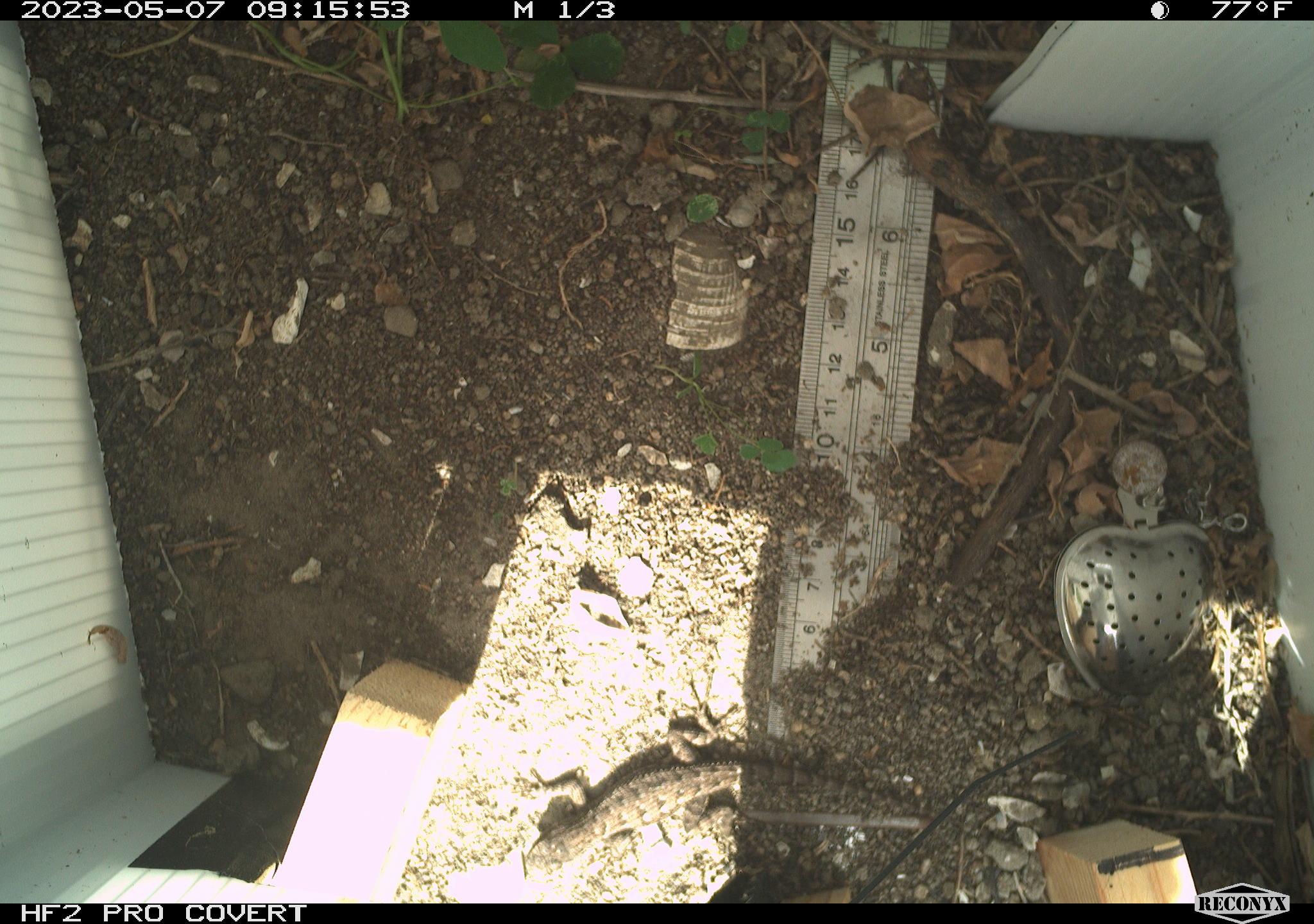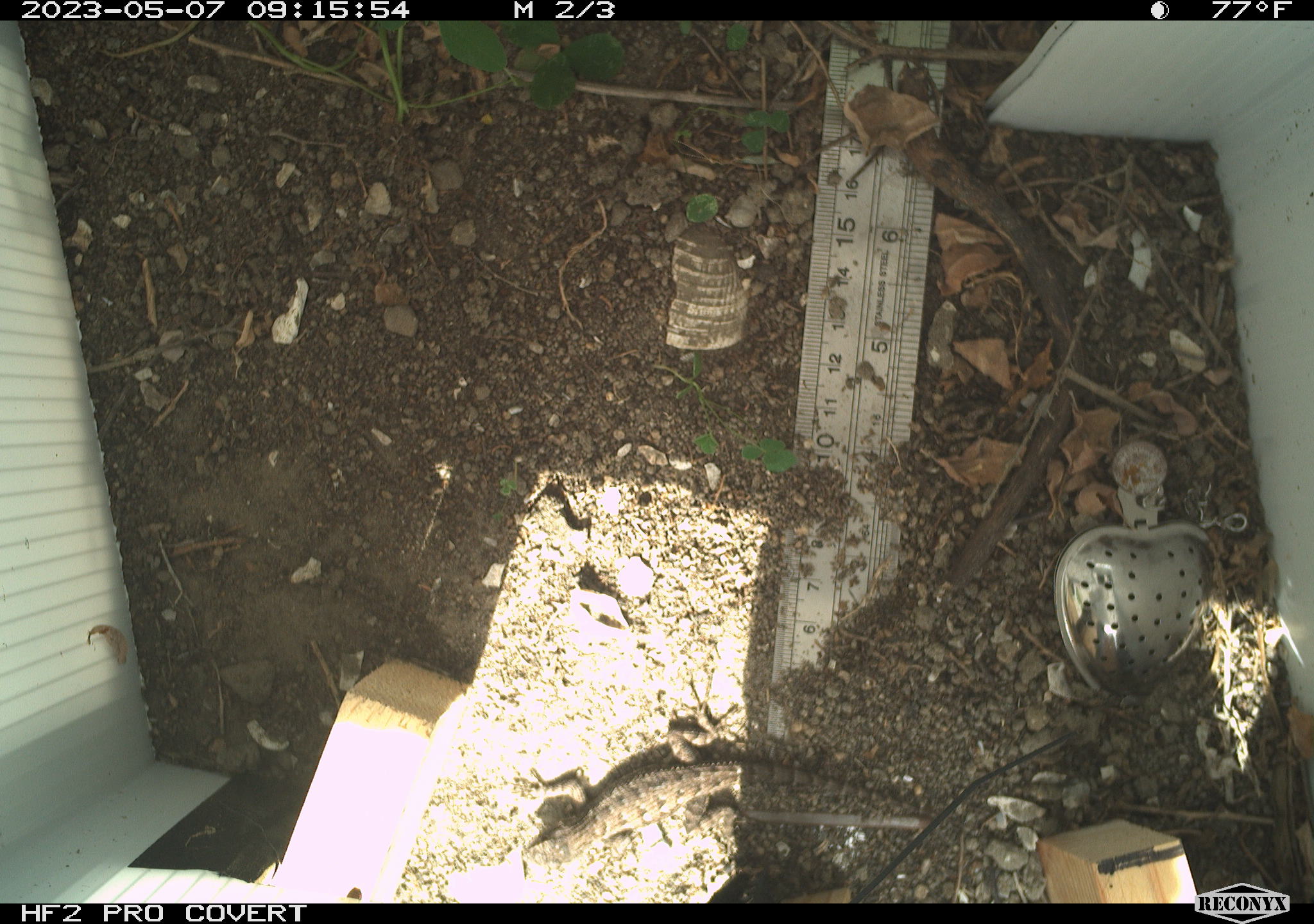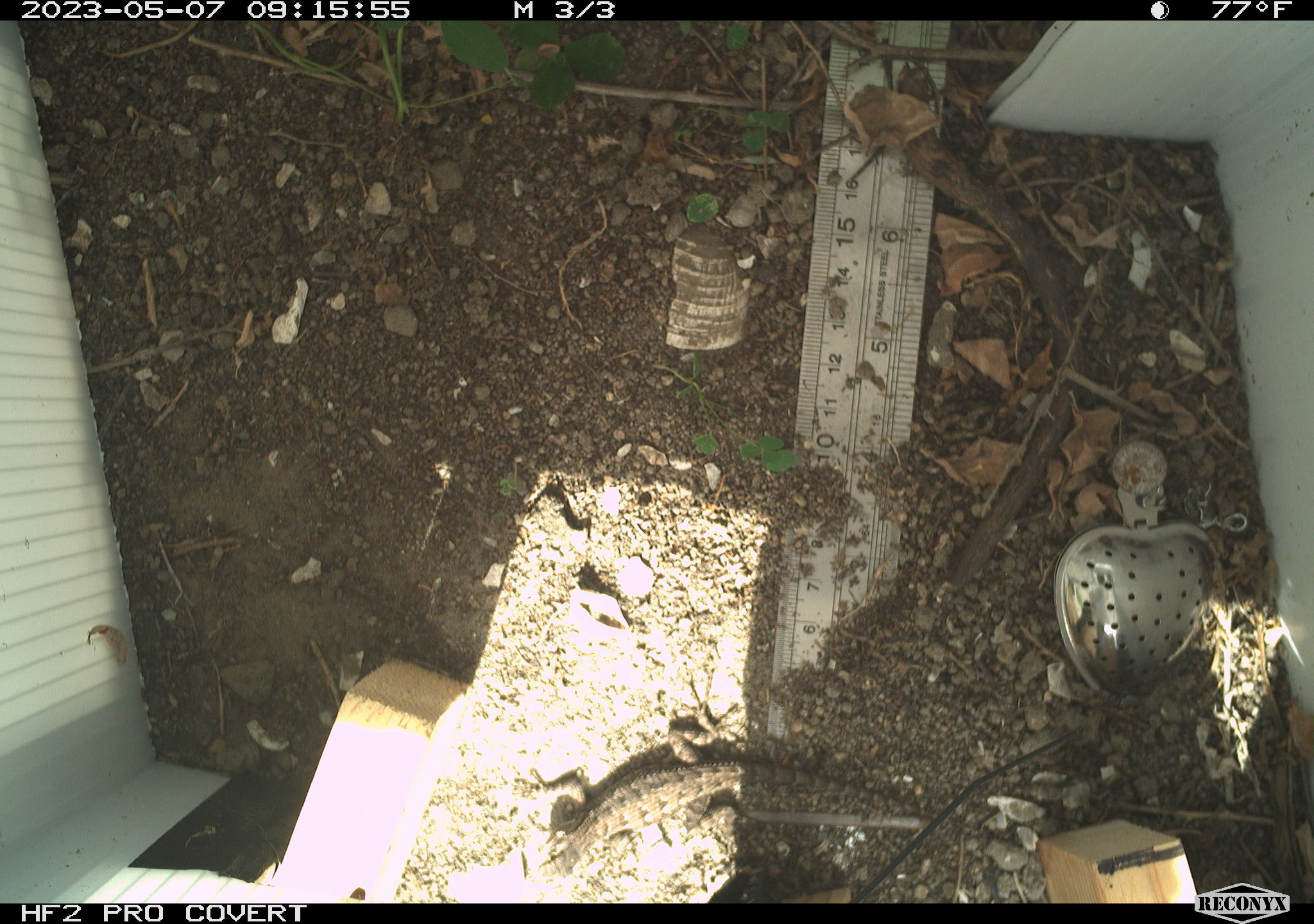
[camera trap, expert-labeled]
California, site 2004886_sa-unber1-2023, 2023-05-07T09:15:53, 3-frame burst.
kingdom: Animalia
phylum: Chordata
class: Reptilia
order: Squamata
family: Phrynosomatidae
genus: Sceloporus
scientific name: Sceloporus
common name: spiny lizards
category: sceloporus species